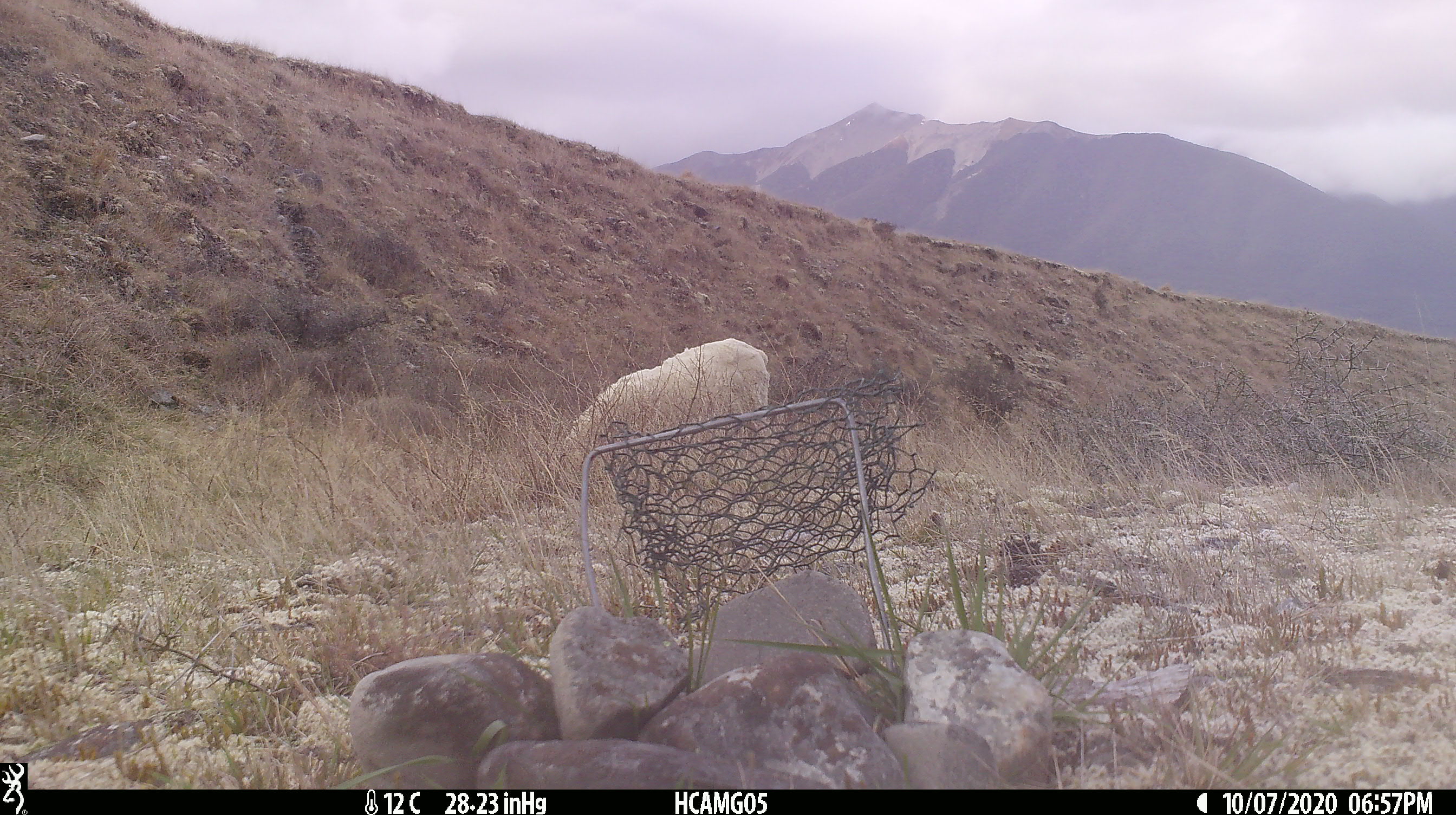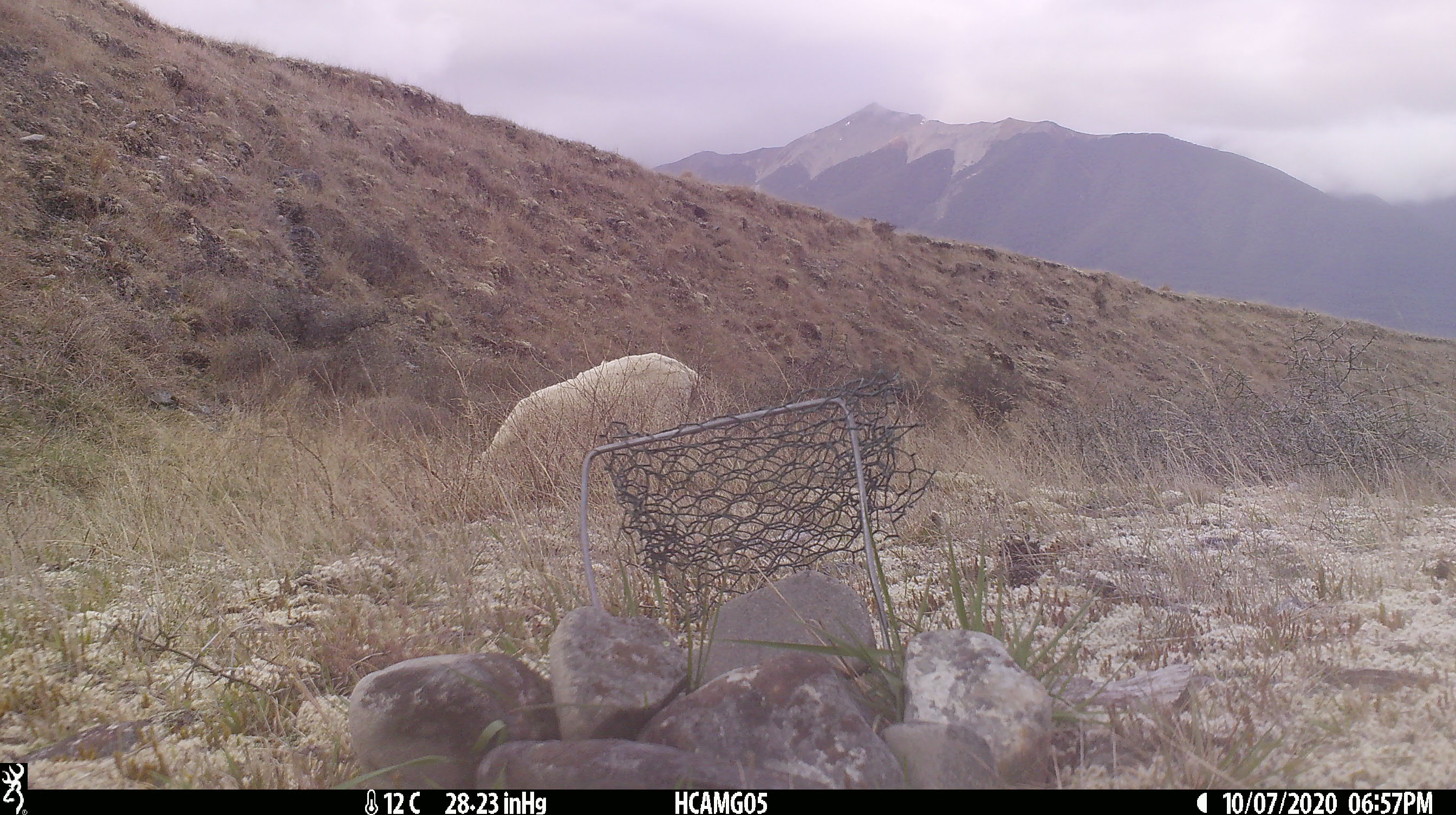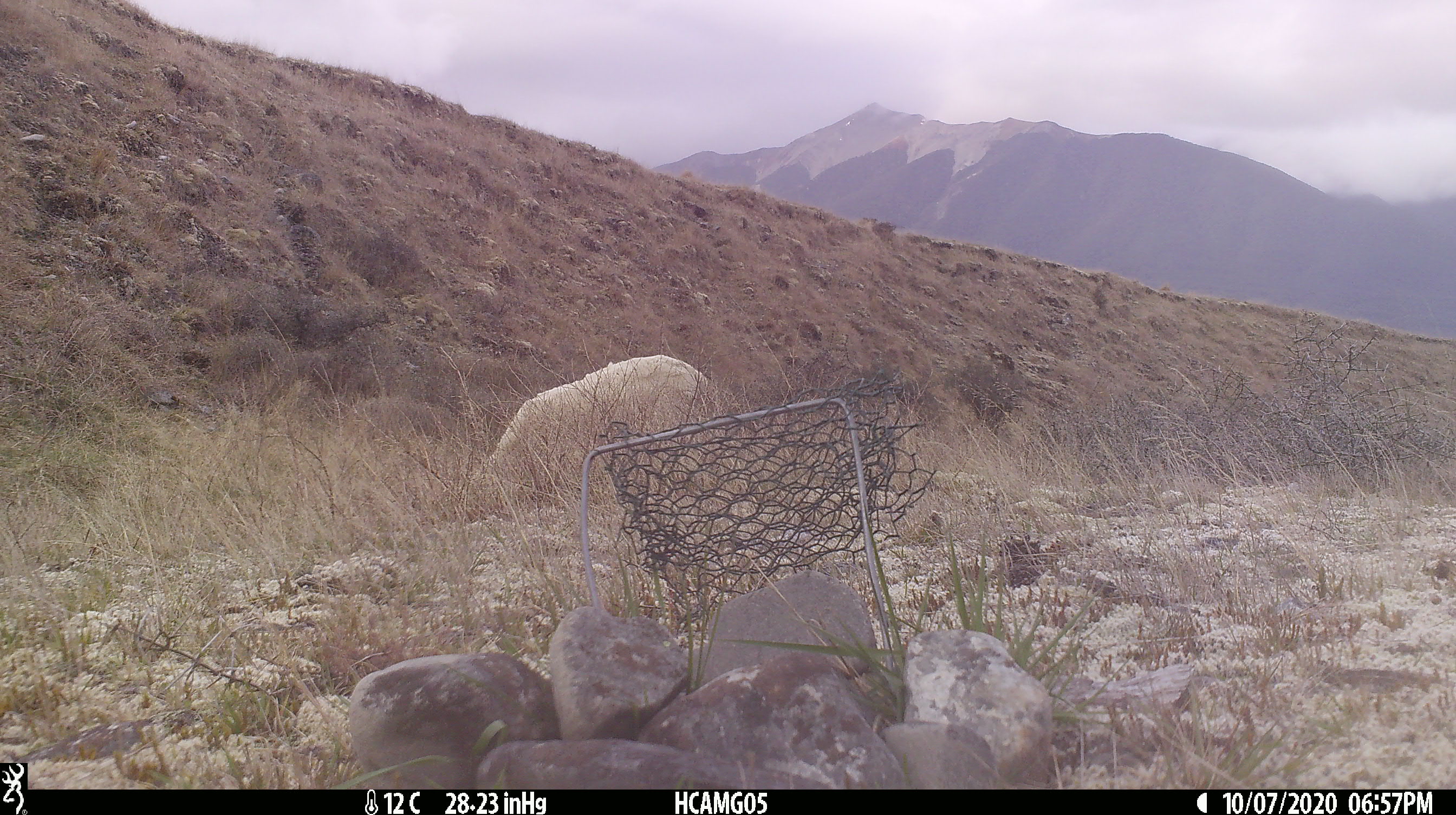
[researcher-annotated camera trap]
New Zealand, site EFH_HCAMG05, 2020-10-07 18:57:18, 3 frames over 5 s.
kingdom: Animalia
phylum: Chordata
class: Mammalia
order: Artiodactyla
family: Bovidae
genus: Ovis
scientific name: Ovis aries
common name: domestic sheep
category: sheep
Sheep (domestic sheep) (Ovis aries).